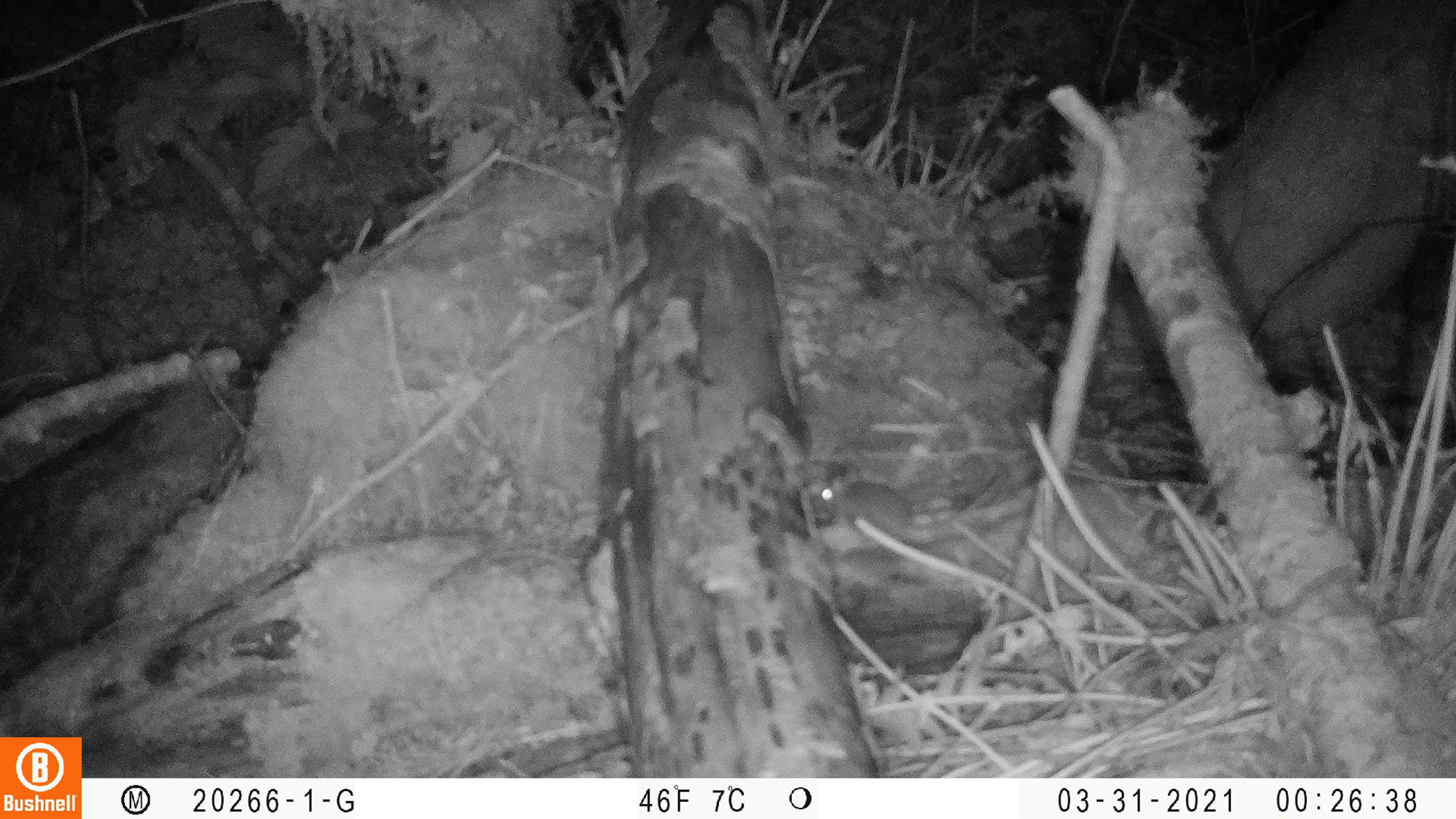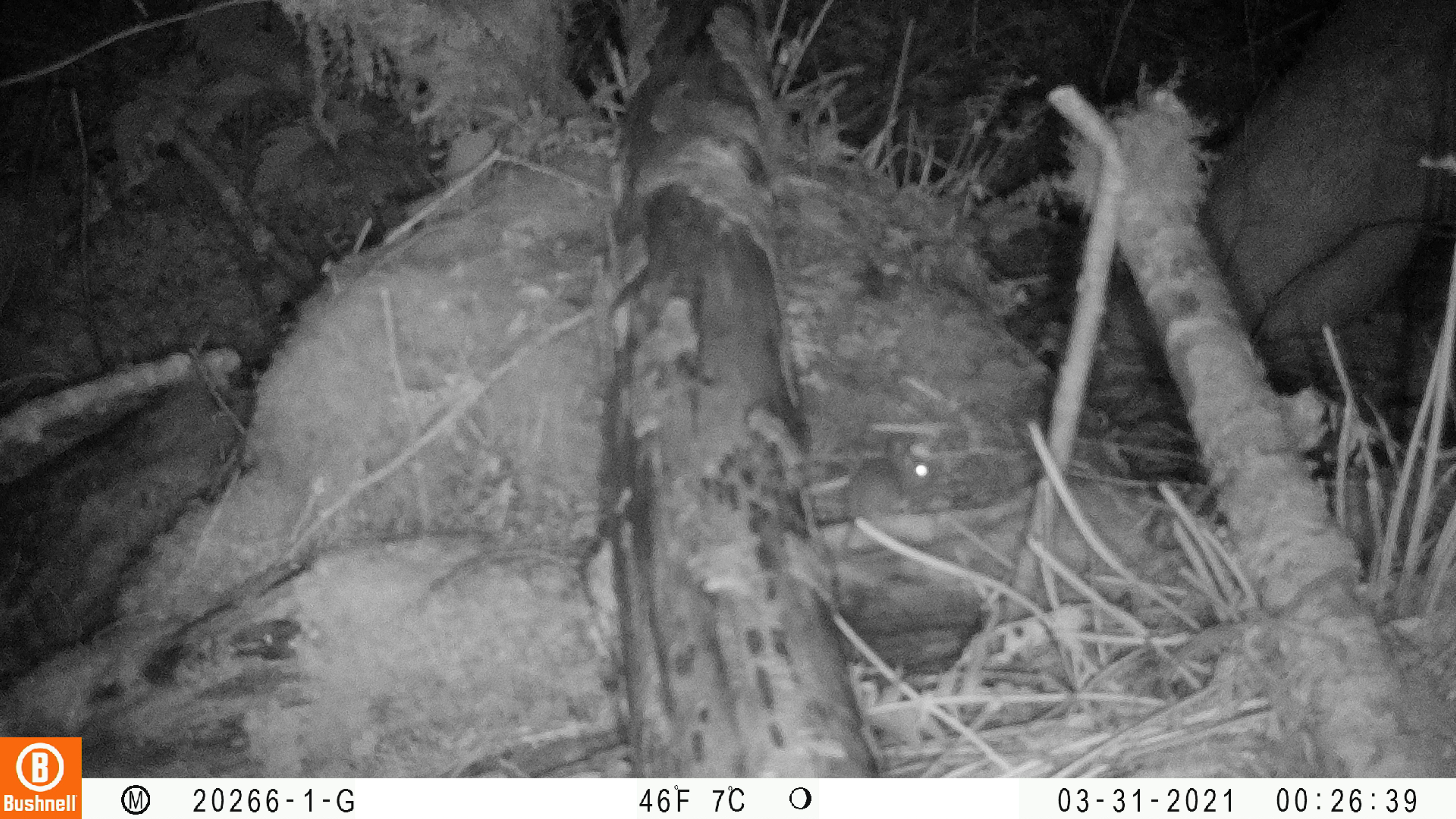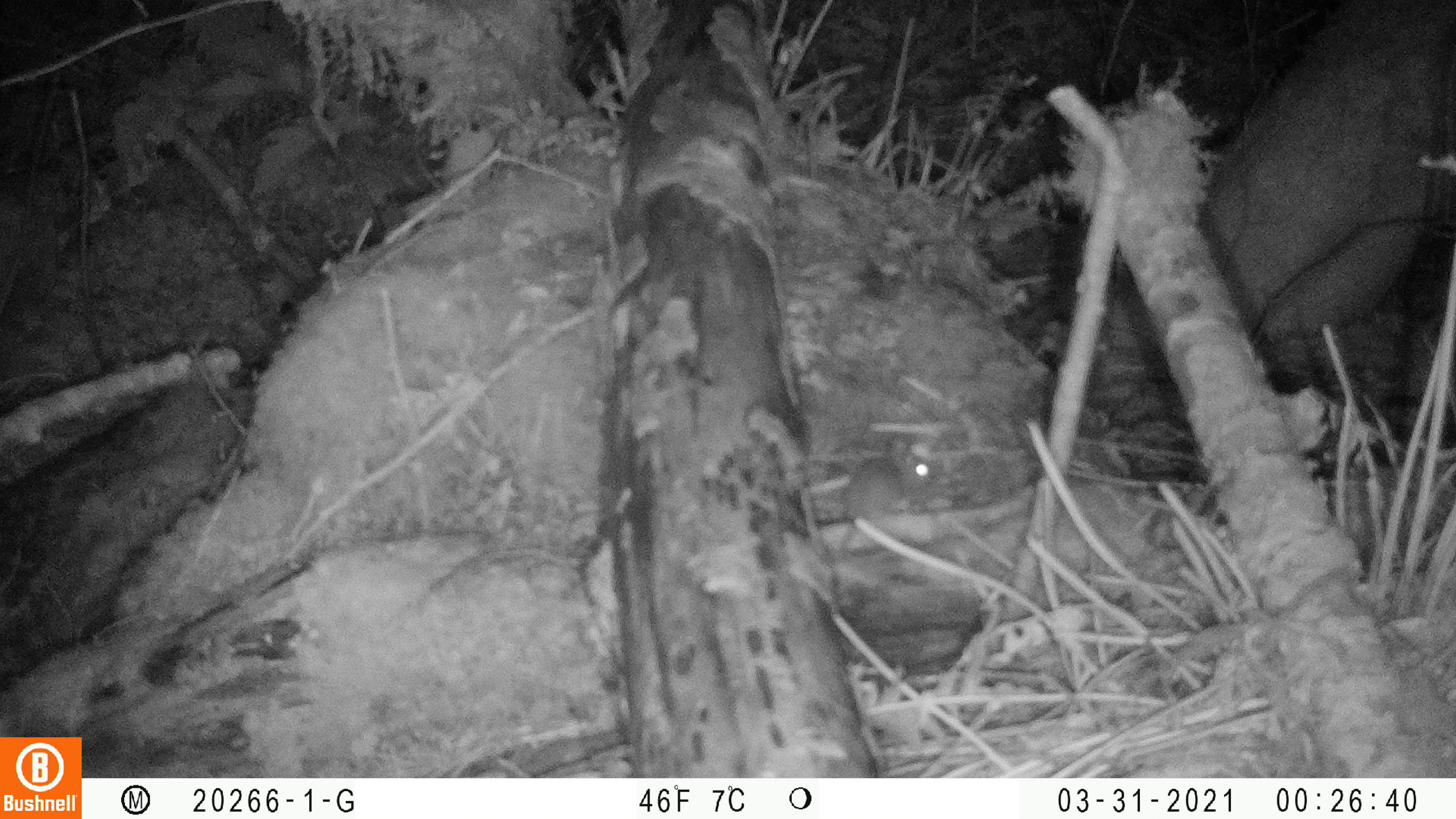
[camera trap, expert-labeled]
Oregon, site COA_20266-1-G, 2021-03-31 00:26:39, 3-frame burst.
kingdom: Animalia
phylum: Chordata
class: Mammalia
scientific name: Mammalia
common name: small mammal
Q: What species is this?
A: Small mammal (Mammalia).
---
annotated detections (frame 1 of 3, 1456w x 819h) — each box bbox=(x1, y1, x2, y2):
small mammal: bbox=(773, 428, 1022, 593)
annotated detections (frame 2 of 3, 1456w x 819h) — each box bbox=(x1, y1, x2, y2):
small mammal: bbox=(770, 377, 991, 580)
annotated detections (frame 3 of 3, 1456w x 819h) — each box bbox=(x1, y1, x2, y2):
small mammal: bbox=(795, 407, 956, 563)